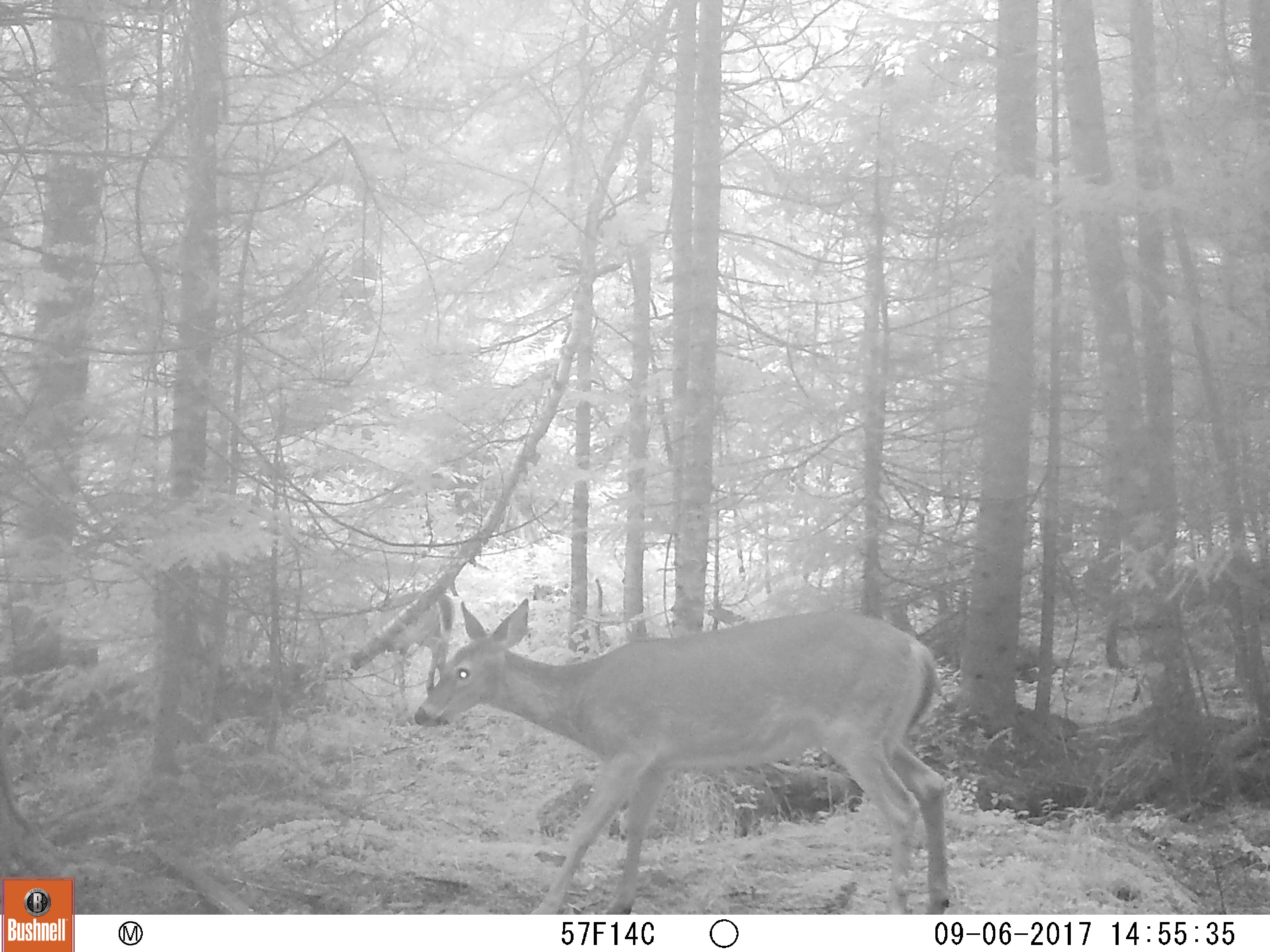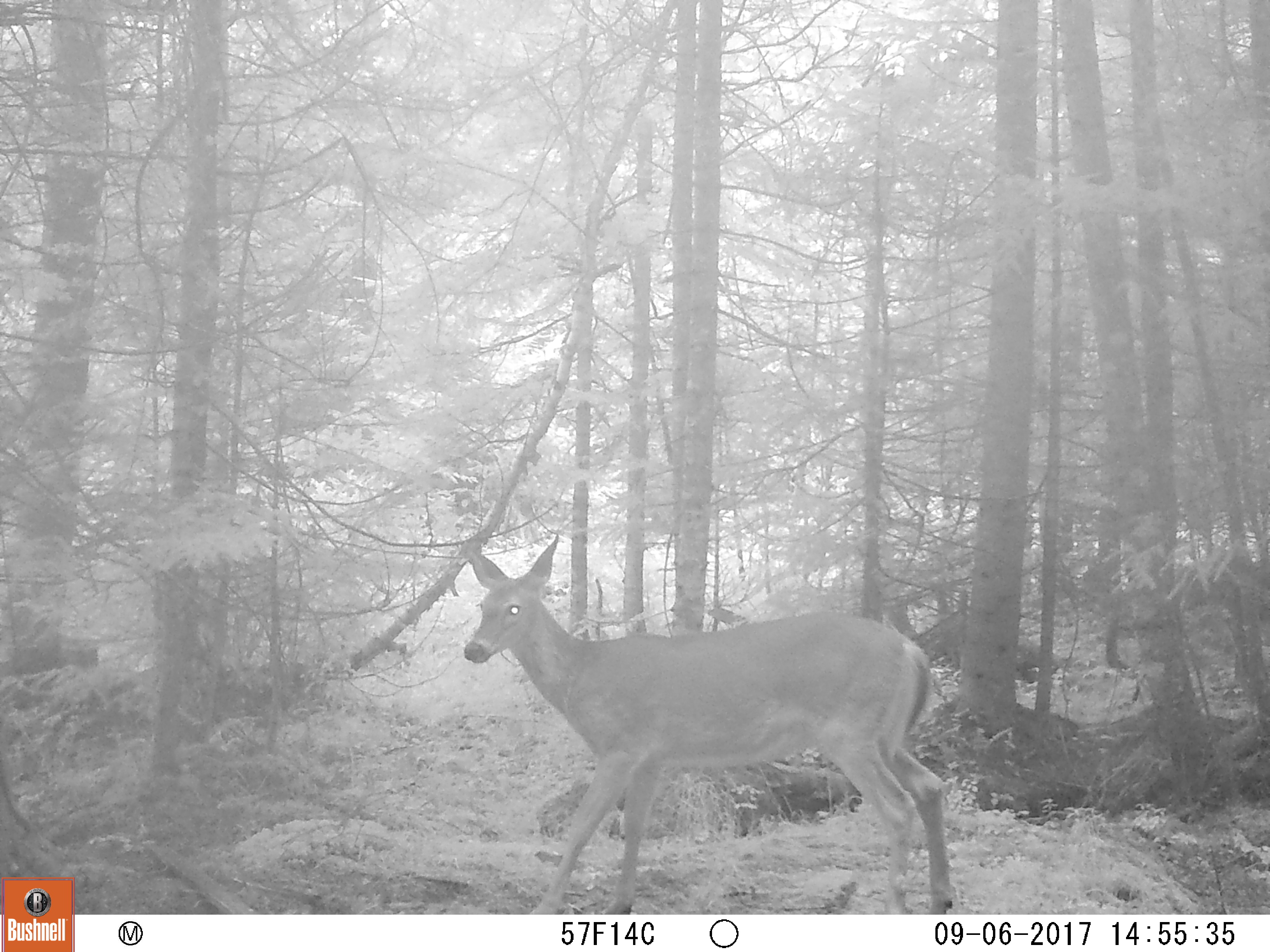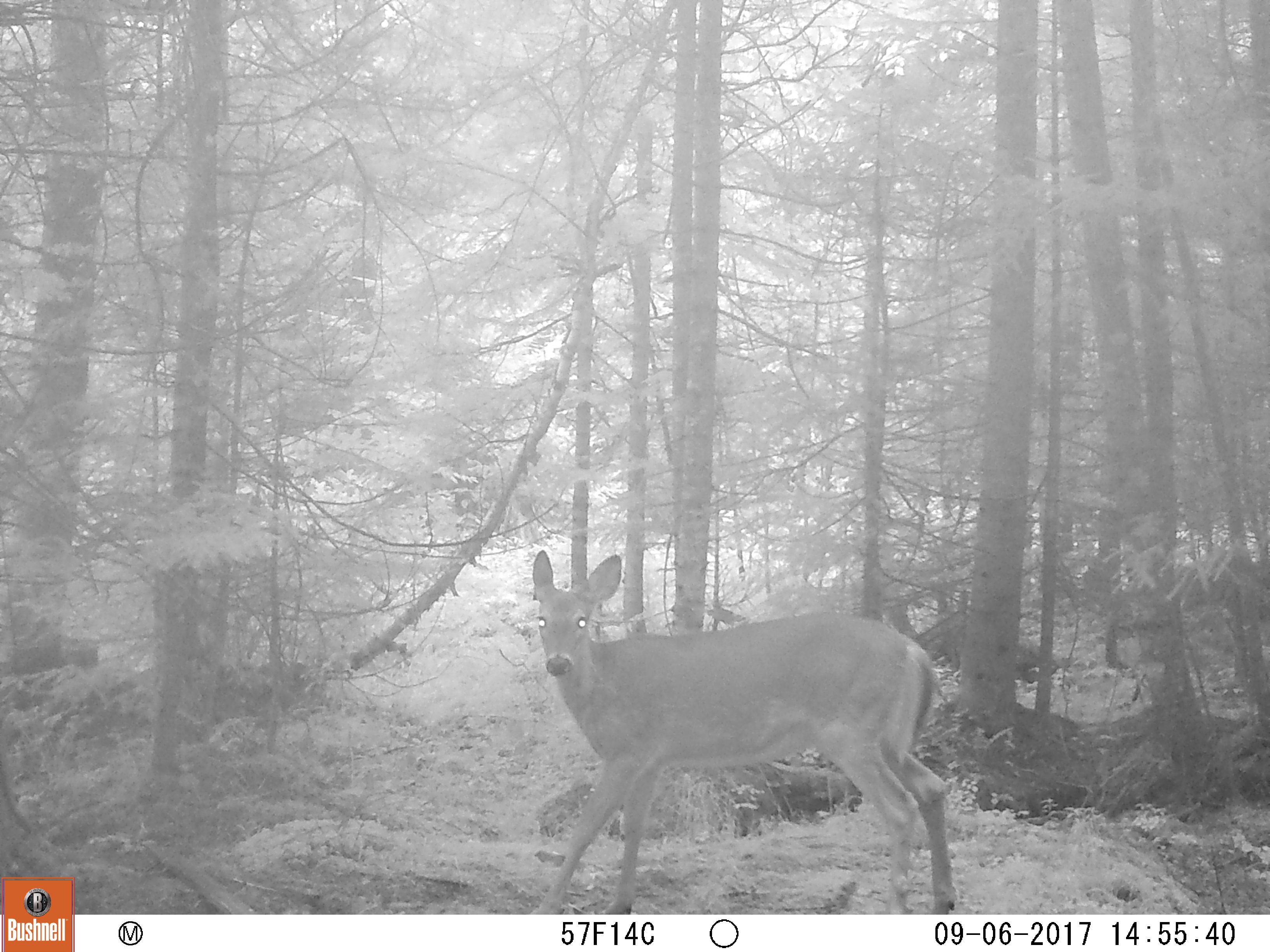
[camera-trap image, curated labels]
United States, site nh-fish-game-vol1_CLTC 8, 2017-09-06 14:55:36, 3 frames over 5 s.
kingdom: Animalia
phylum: Chordata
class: Mammalia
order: Artiodactyla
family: Cervidae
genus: Odocoileus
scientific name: Odocoileus virginianus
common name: white-tailed deer